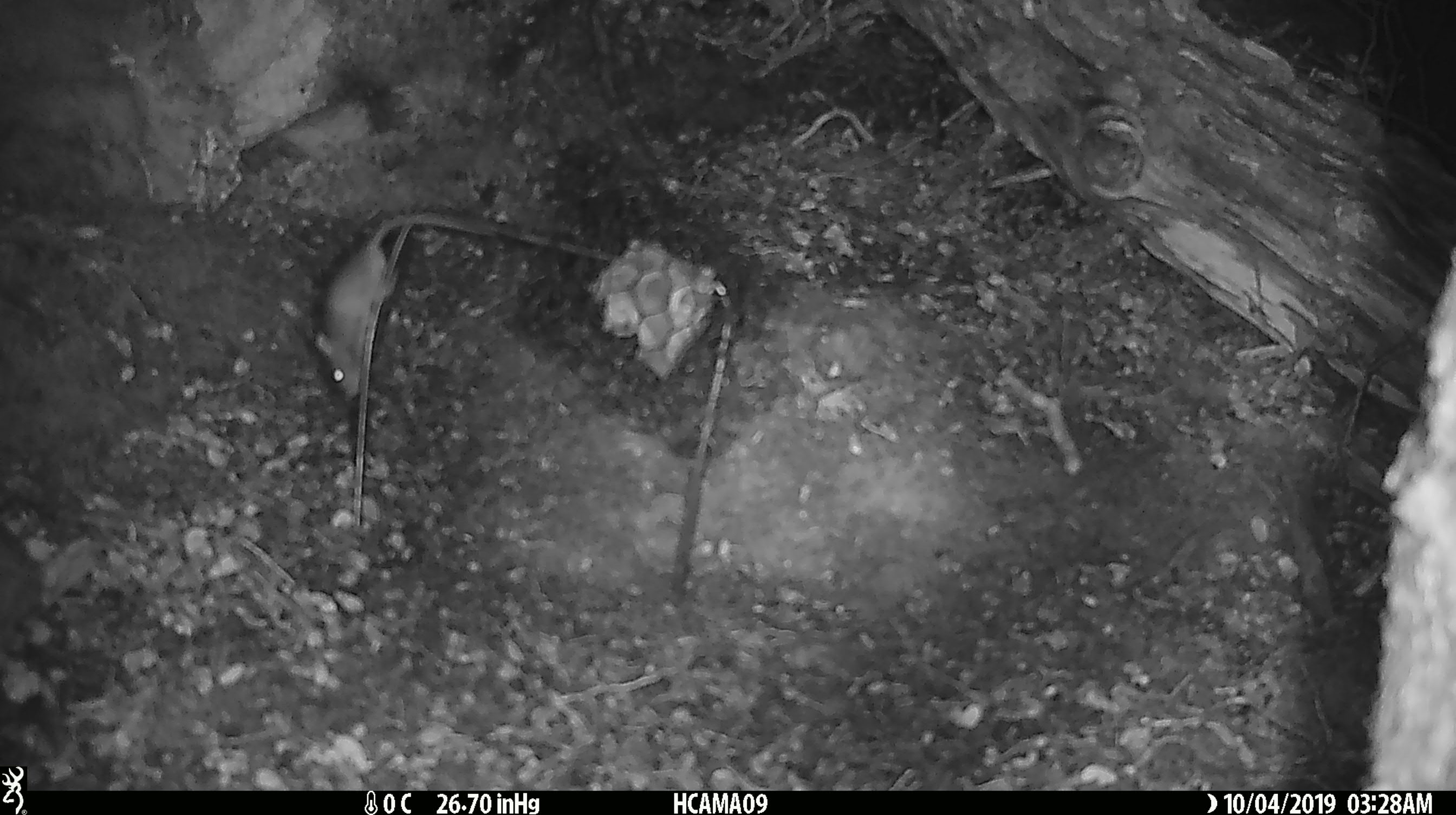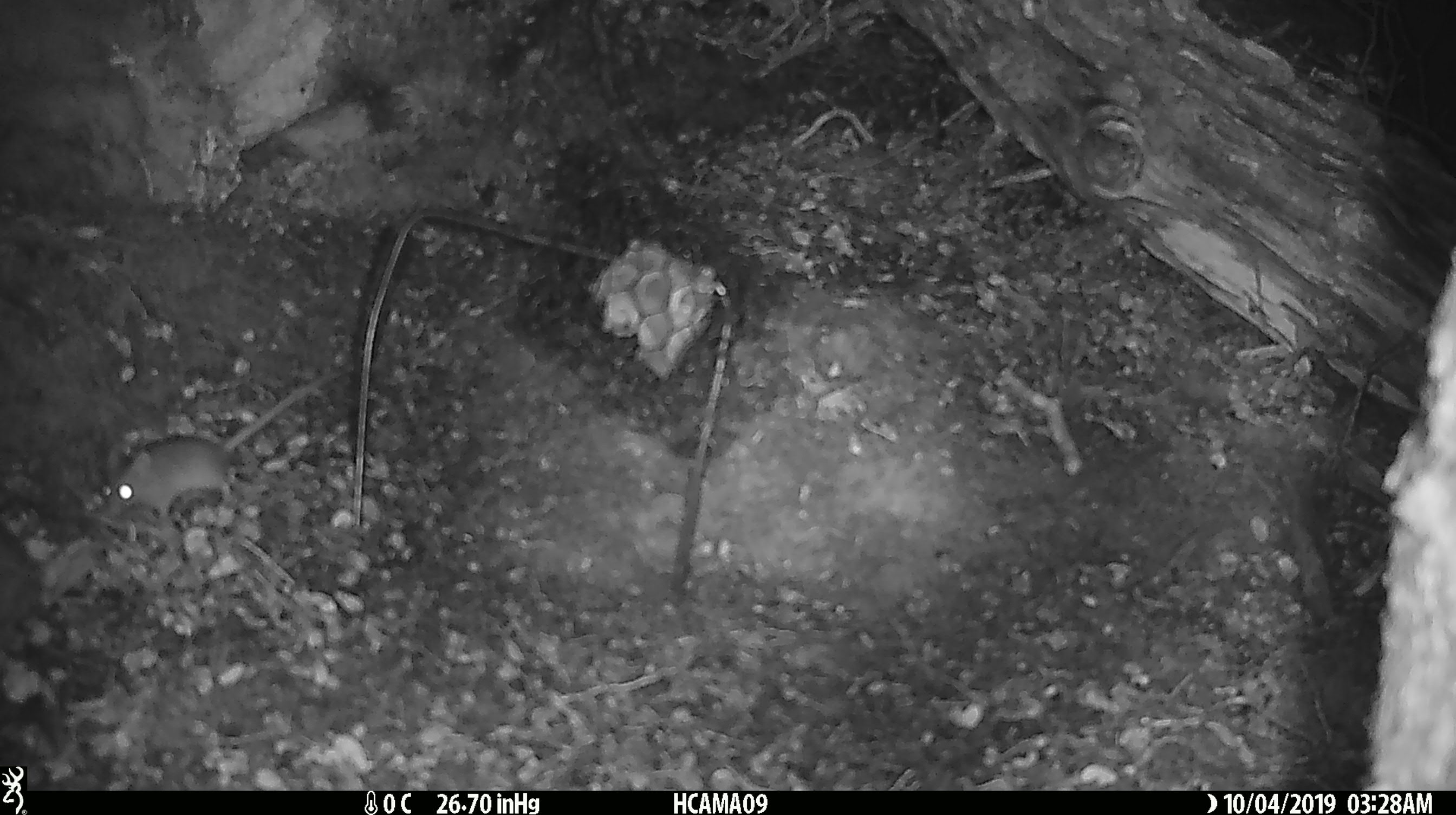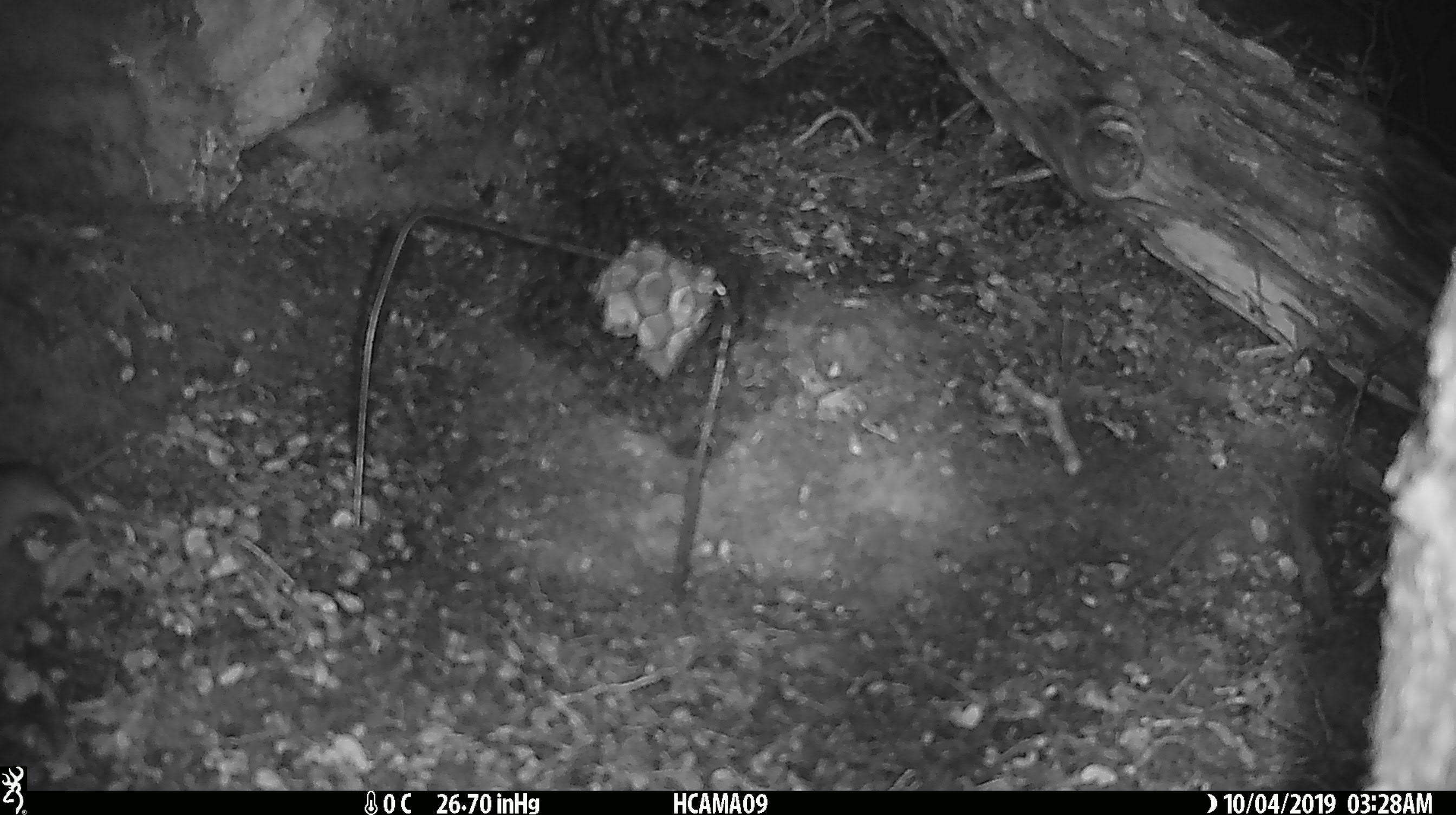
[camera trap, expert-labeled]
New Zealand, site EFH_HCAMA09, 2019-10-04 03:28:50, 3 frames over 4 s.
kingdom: Animalia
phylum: Chordata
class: Mammalia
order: Rodentia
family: Muridae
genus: Mus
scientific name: Mus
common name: mouse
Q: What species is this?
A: Mouse (Mus).